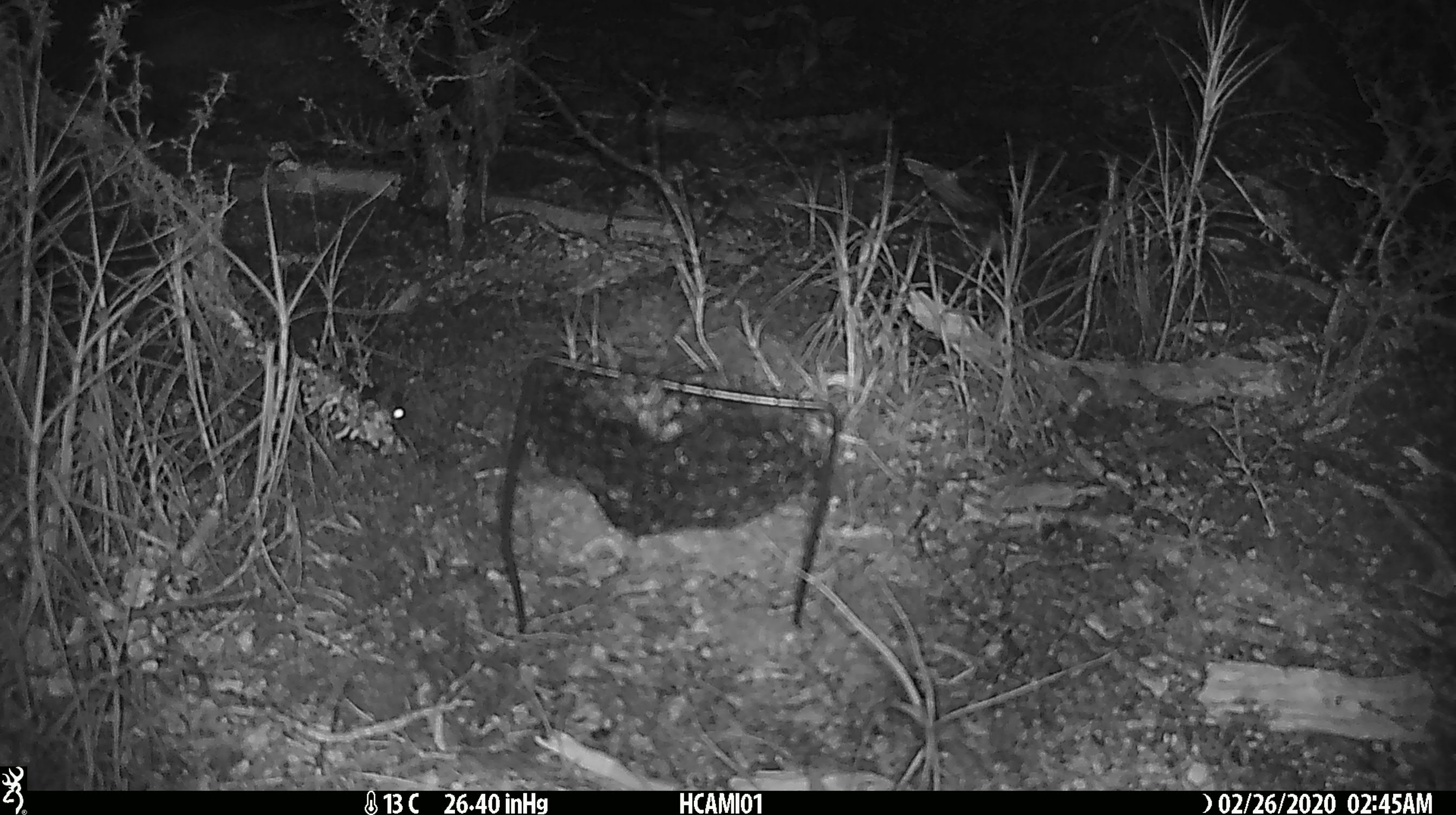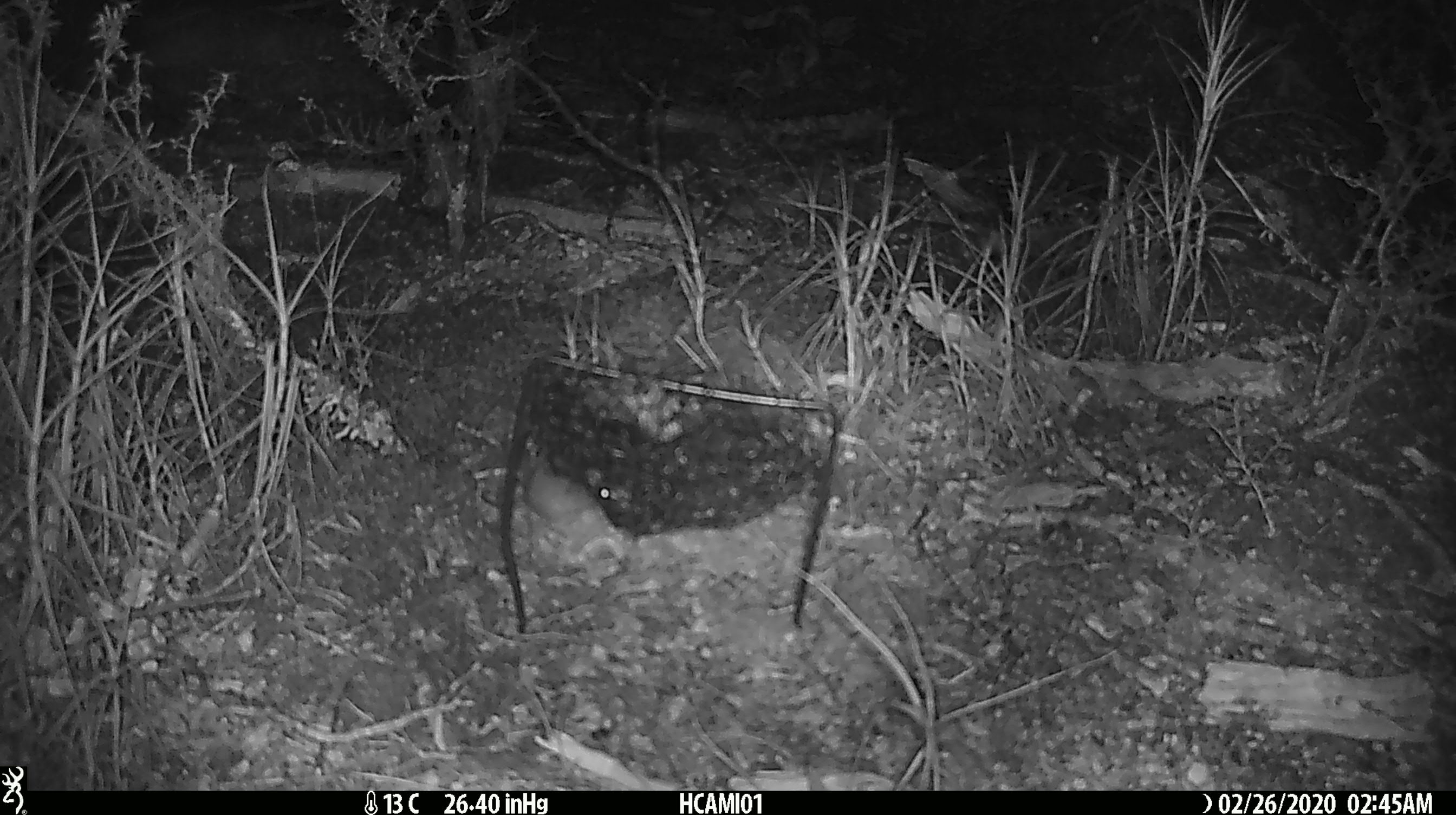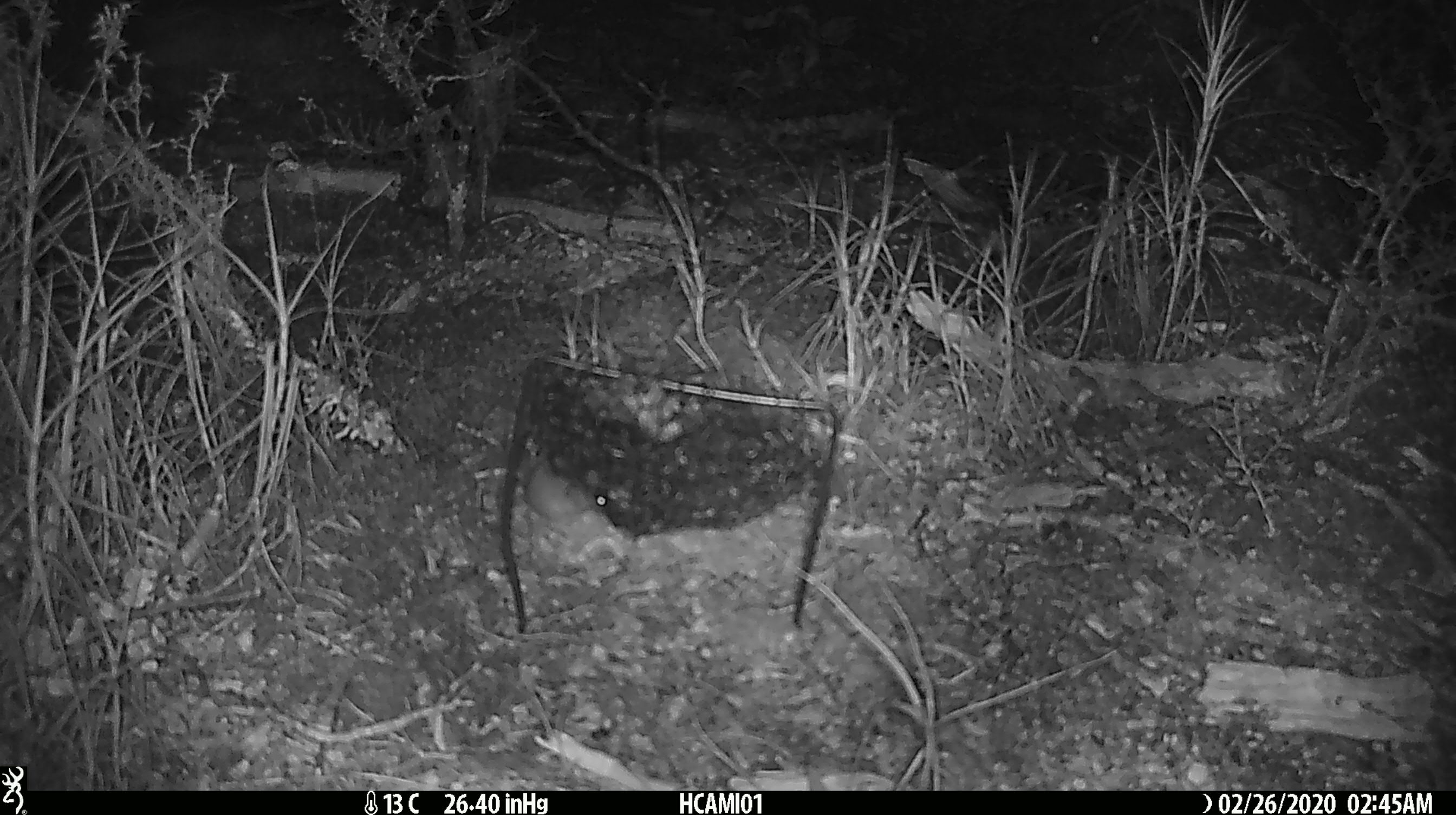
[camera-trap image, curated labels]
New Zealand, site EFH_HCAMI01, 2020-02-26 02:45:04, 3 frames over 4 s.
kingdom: Animalia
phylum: Chordata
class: Mammalia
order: Rodentia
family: Muridae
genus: Mus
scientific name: Mus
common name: mouse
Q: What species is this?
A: Mouse (Mus).